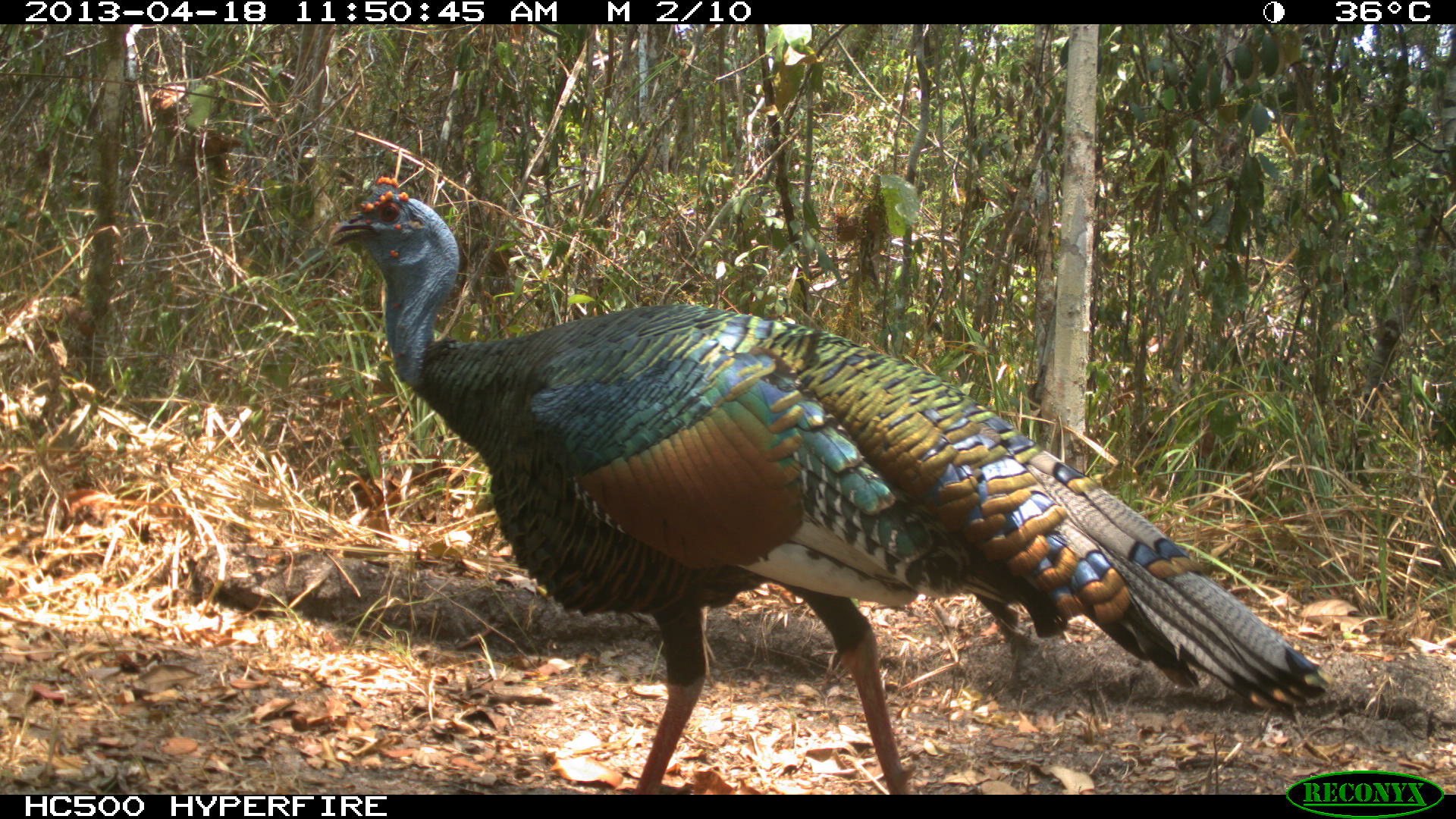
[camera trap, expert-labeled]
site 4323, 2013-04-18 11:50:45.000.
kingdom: Animalia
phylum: Chordata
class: Aves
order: Galliformes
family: Phasianidae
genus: Meleagris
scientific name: Meleagris ocellata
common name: ocellated turkey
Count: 1.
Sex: male.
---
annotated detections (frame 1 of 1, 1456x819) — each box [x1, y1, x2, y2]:
meleagris ocellata: [327, 178, 1328, 795]